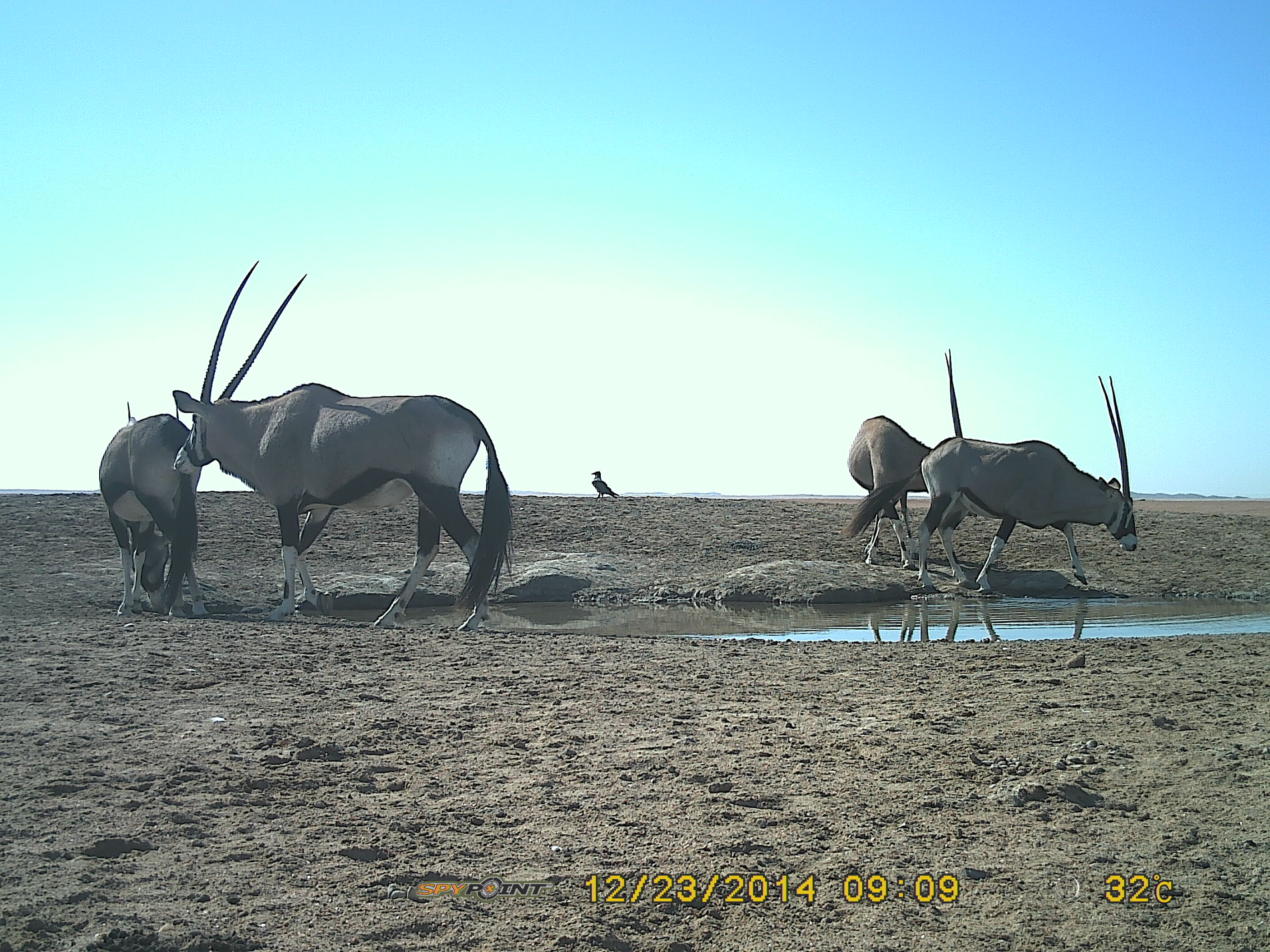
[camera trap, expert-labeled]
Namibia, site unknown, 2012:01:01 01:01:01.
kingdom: Animalia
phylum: Chordata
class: Mammalia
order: Artiodactyla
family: Bovidae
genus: Oryx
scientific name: Oryx gazella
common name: gemsbok